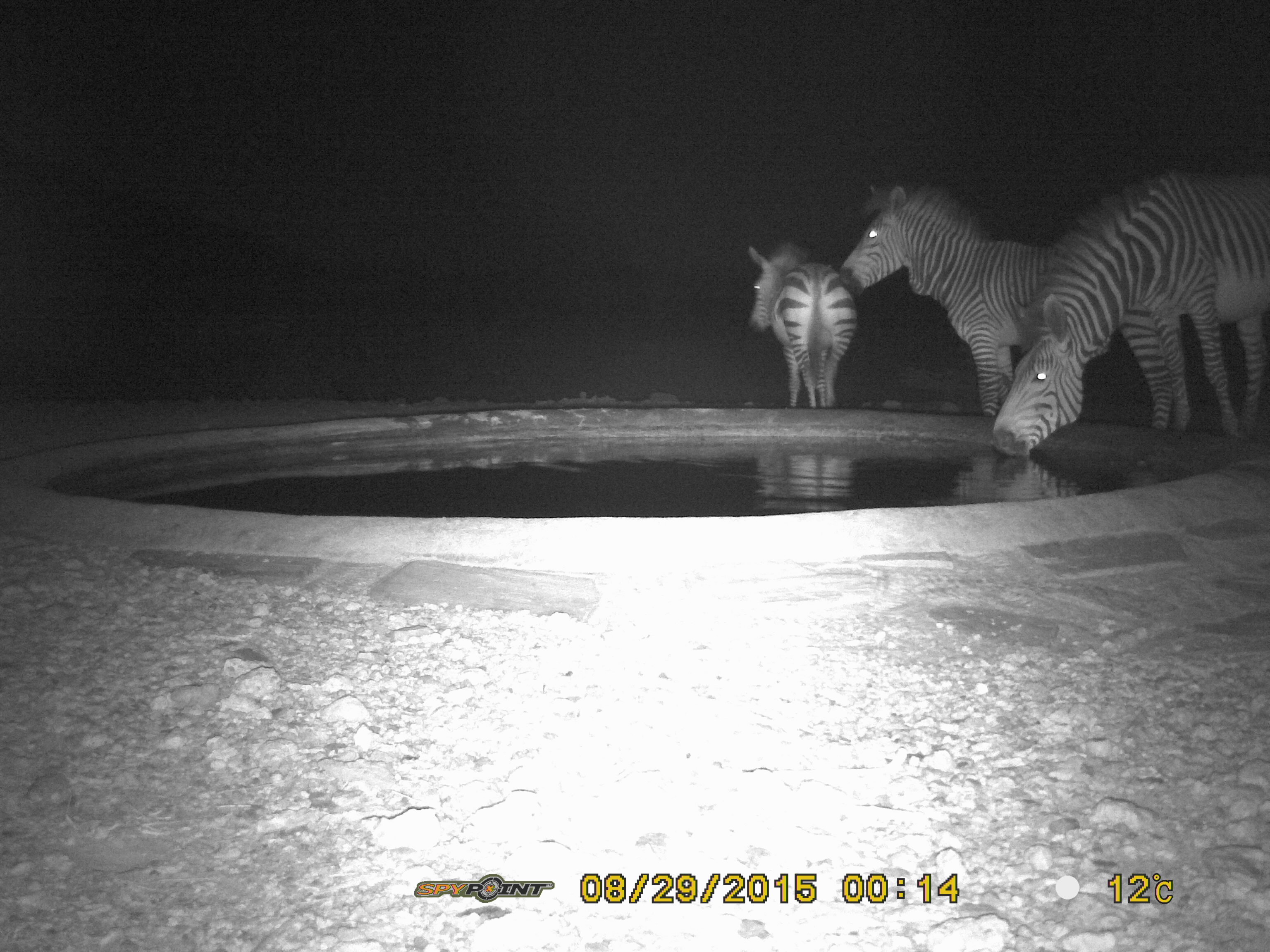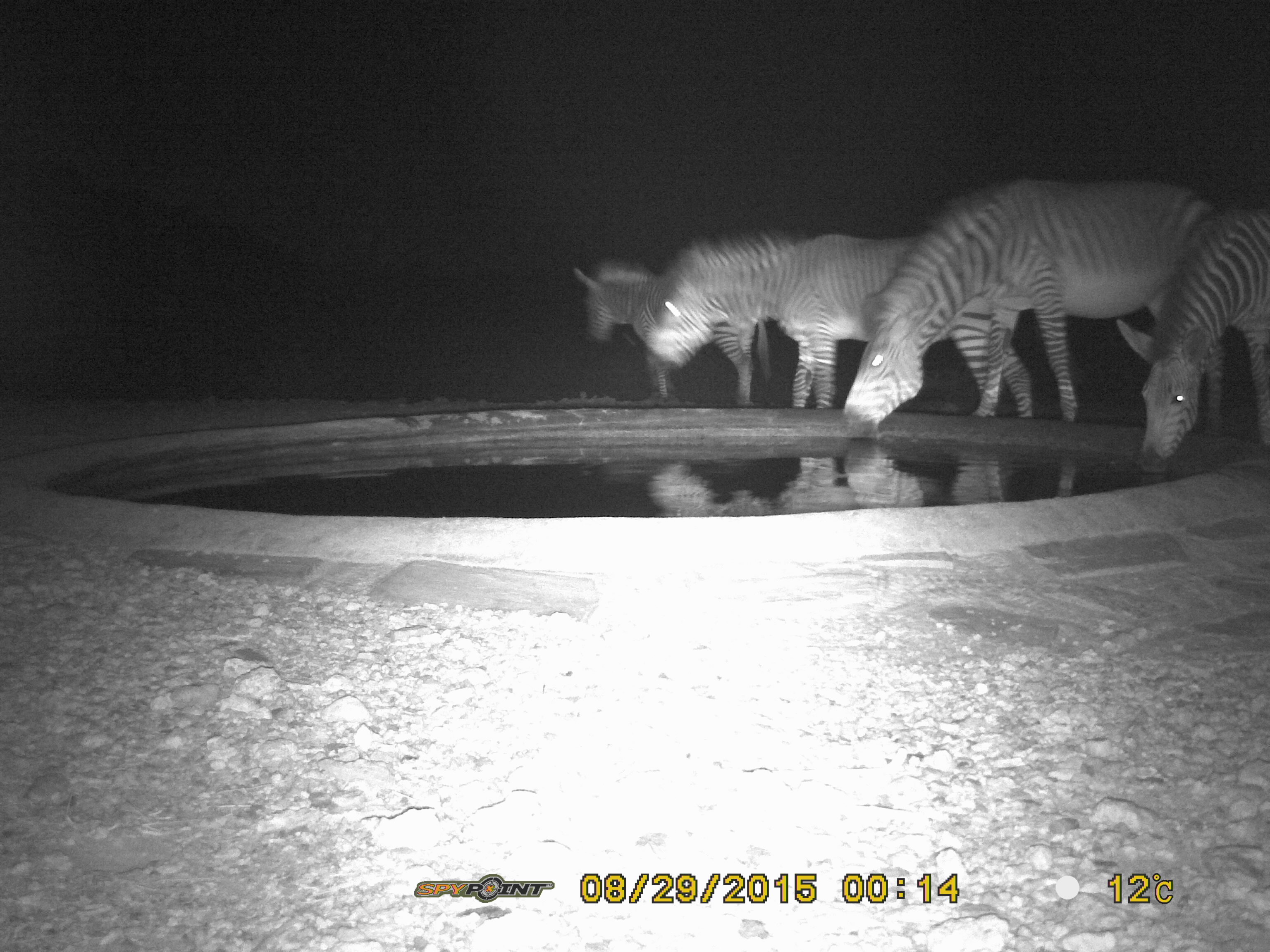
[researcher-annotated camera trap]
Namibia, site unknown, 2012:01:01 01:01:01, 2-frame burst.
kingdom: Animalia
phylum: Chordata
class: Mammalia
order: Perissodactyla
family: Equidae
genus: Equus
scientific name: Equus zebra hartmannae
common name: hartmann's mountain zebra